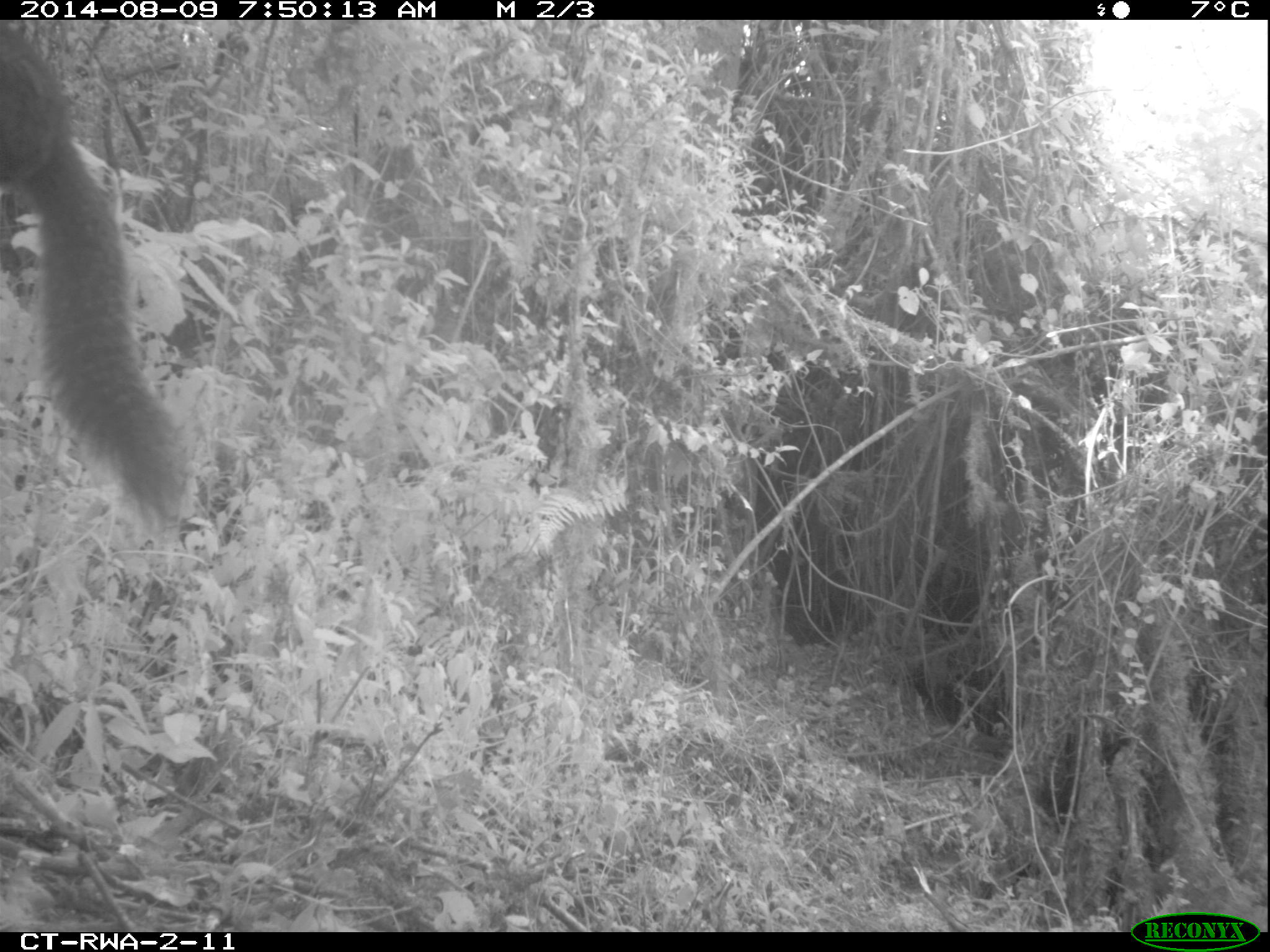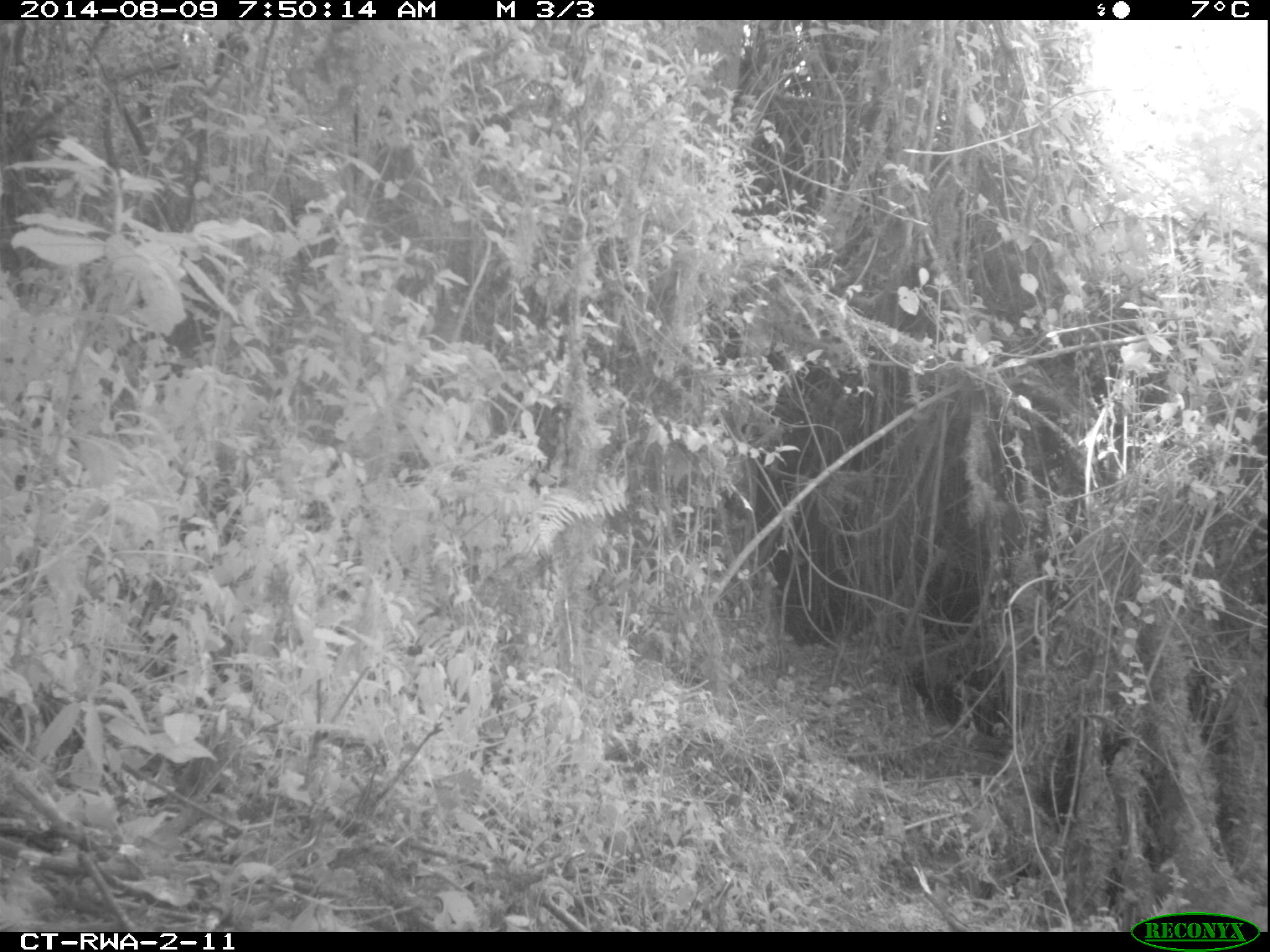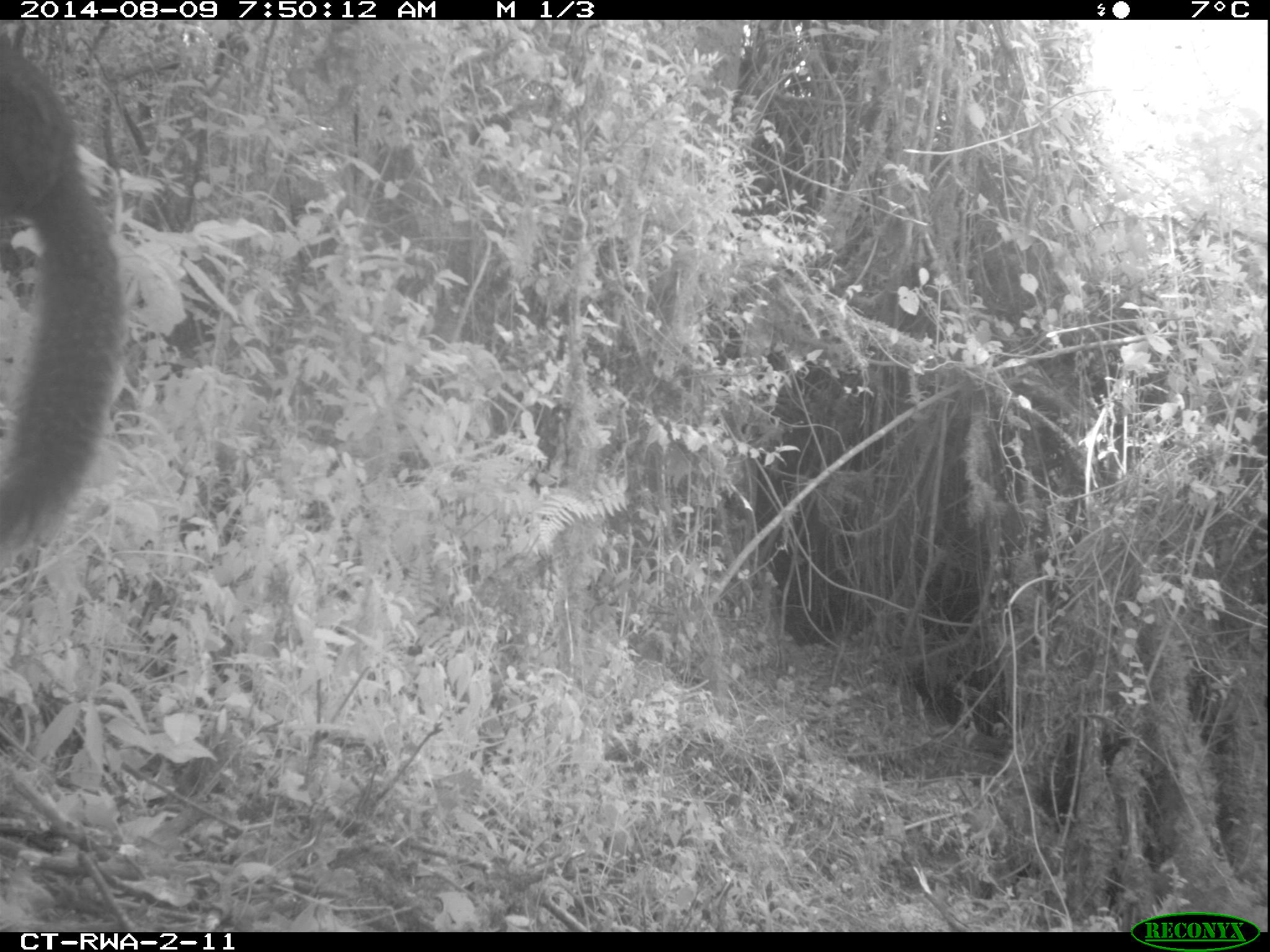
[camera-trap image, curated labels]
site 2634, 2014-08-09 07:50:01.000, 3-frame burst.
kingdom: Animalia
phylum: Chordata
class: Mammalia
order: Rodentia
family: Sciuridae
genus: Funisciurus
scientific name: Funisciurus carruthersi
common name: carruther's mountain squirrel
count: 1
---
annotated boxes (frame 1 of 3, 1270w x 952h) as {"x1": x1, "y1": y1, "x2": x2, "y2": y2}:
funisciurus carruthersi: {"x1": 0, "y1": 20, "x2": 198, "y2": 539}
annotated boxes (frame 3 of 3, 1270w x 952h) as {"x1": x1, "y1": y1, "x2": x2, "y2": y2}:
funisciurus carruthersi: {"x1": 0, "y1": 25, "x2": 137, "y2": 569}